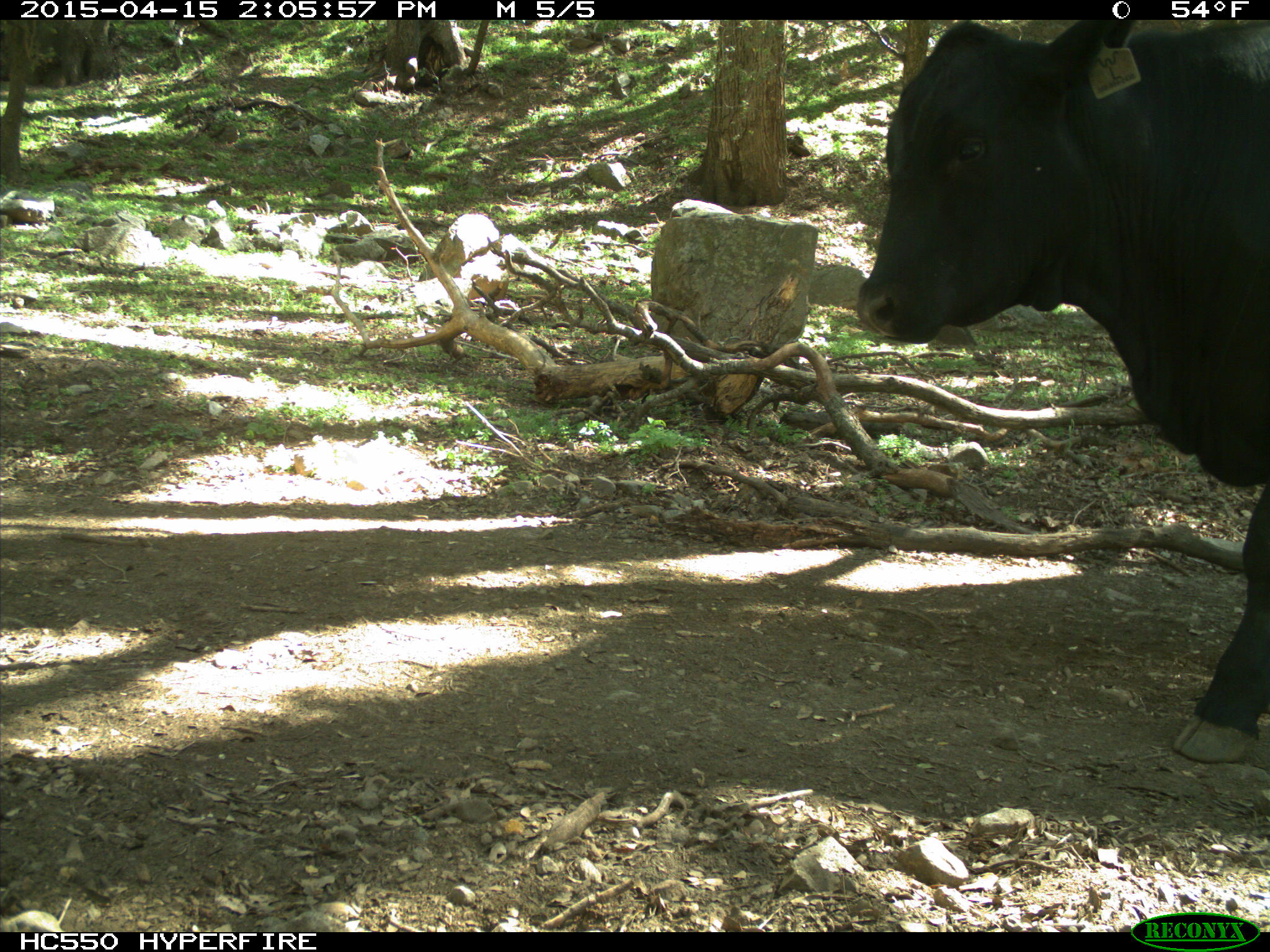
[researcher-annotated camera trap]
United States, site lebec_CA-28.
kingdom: Animalia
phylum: Chordata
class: Mammalia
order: Artiodactyla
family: Bovidae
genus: Bos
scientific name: Bos taurus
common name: domestic cow